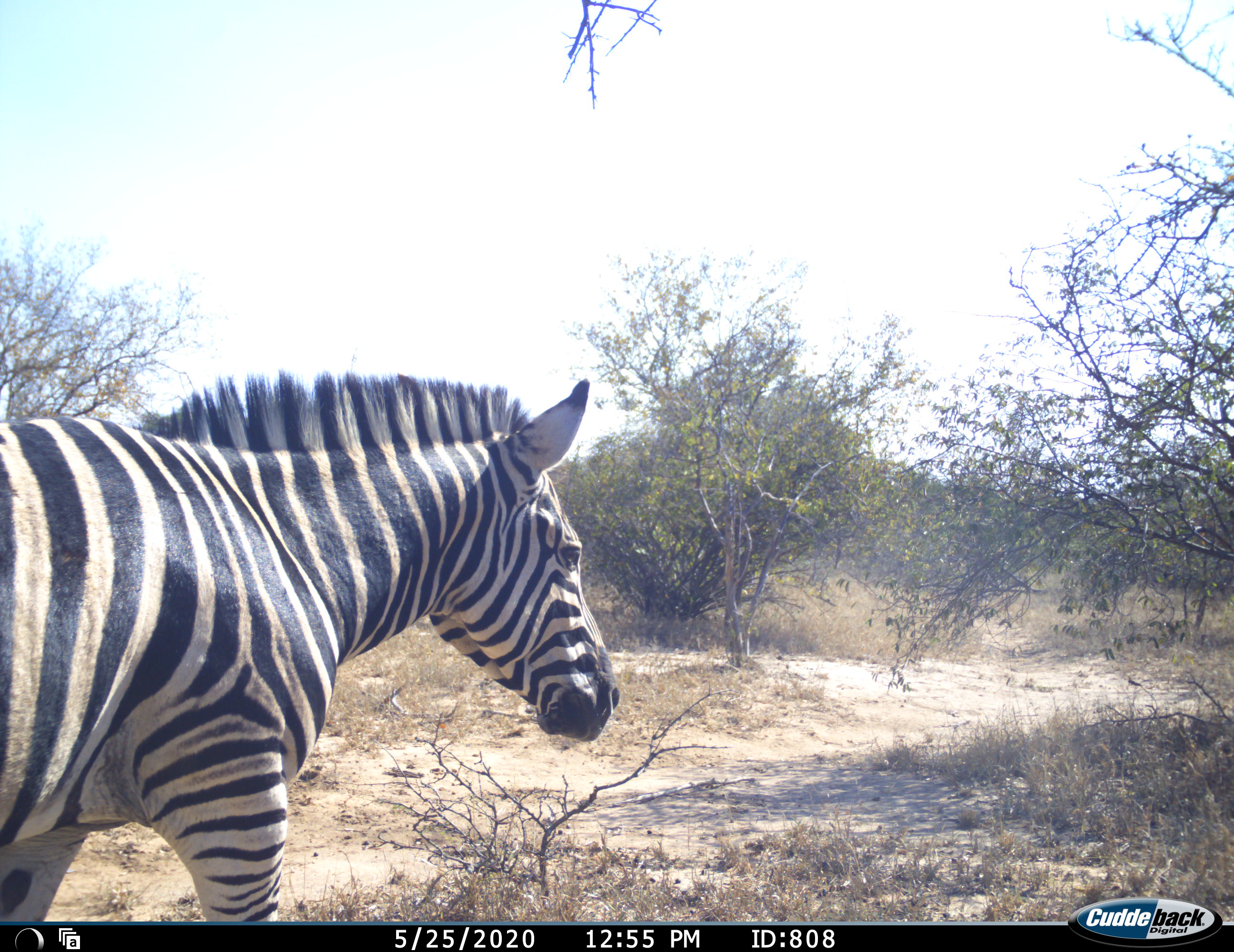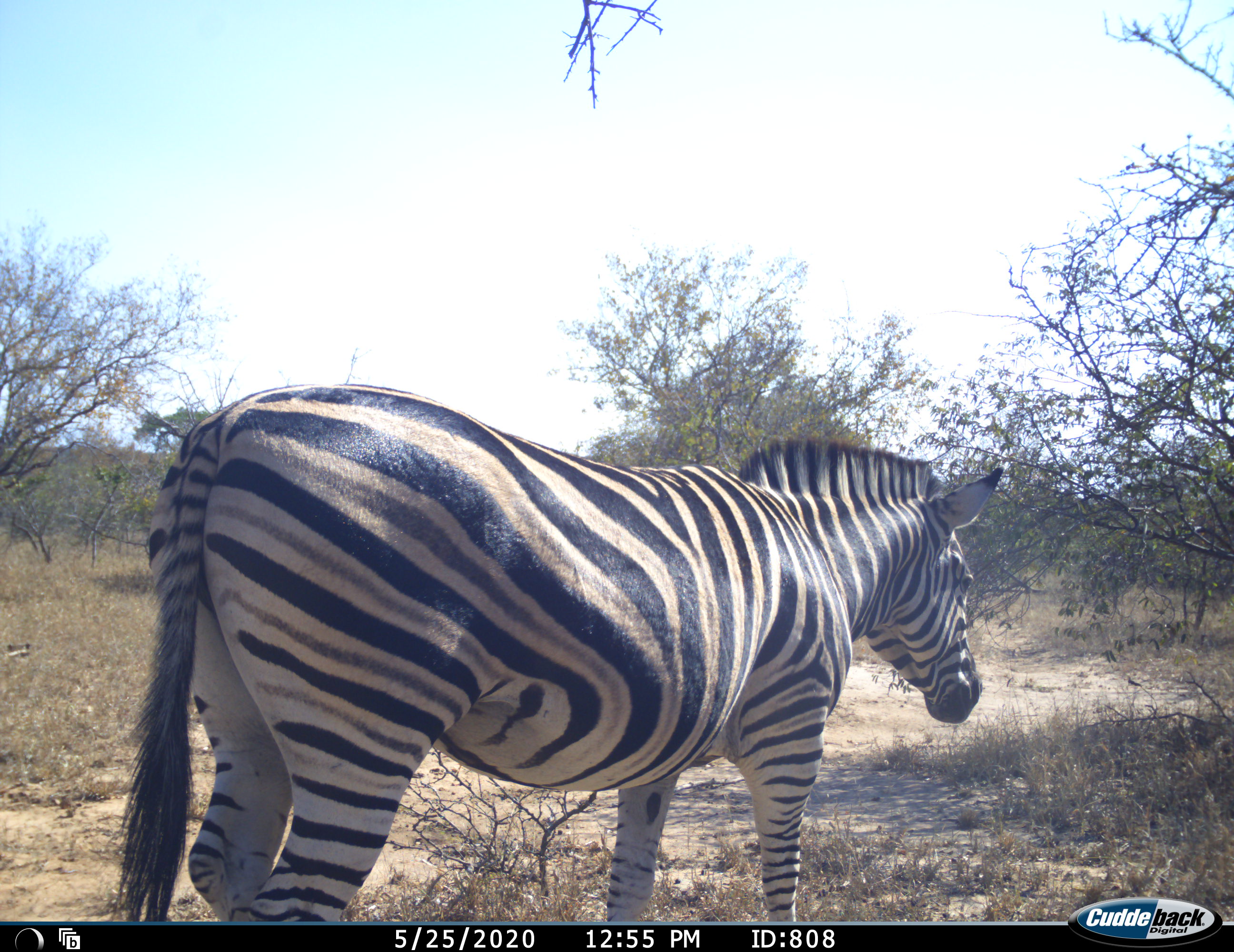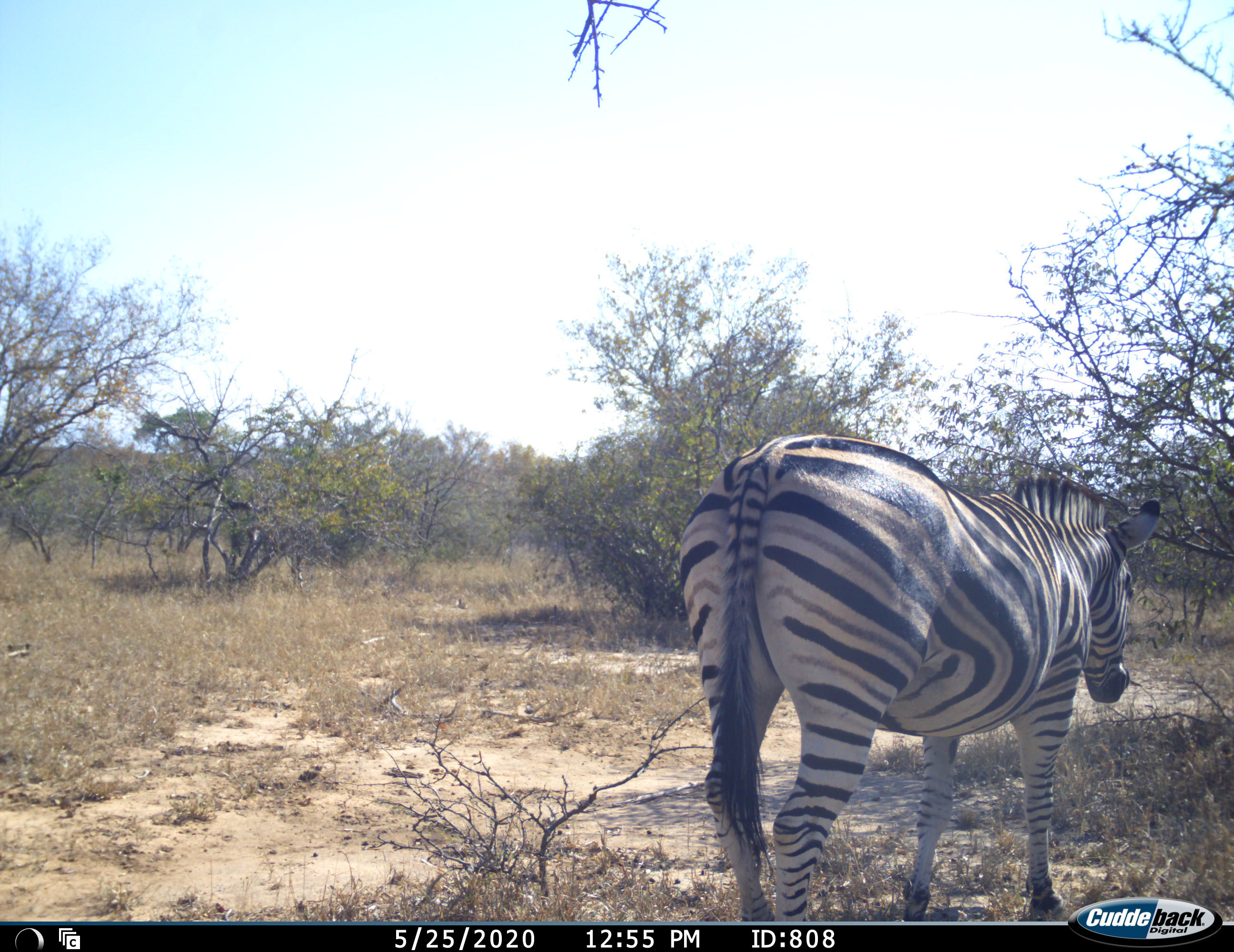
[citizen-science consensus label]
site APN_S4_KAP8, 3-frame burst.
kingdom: Animalia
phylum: Chordata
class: Mammalia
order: Perissodactyla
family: Equidae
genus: Equus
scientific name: Equus quagga burchellii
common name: burchell's zebra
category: zebraburchells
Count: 1.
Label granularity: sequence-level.